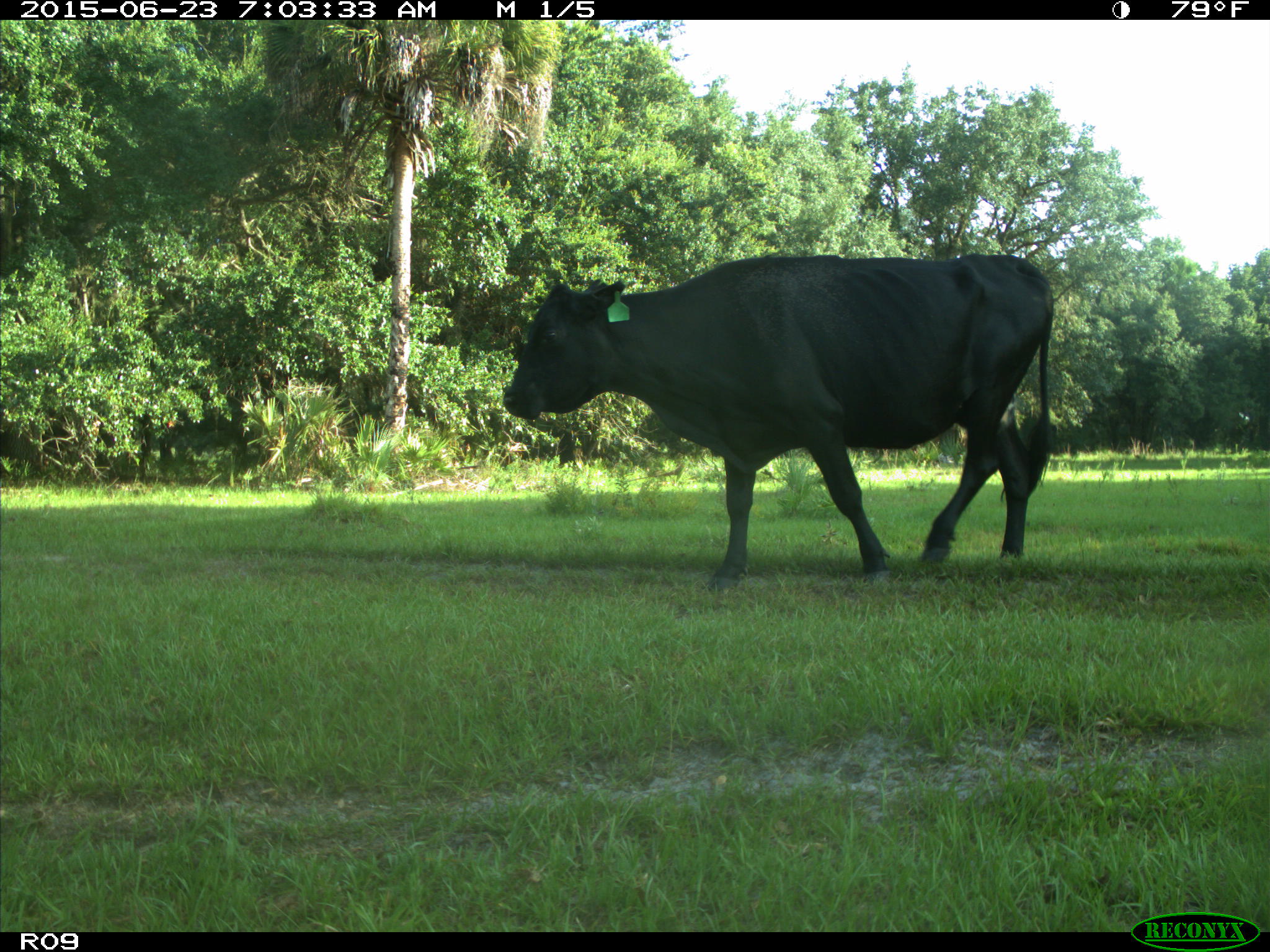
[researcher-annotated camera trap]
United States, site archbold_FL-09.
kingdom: Animalia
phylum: Chordata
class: Mammalia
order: Artiodactyla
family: Bovidae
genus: Bos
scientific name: Bos taurus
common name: domestic cow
Bos taurus (domestic cow).